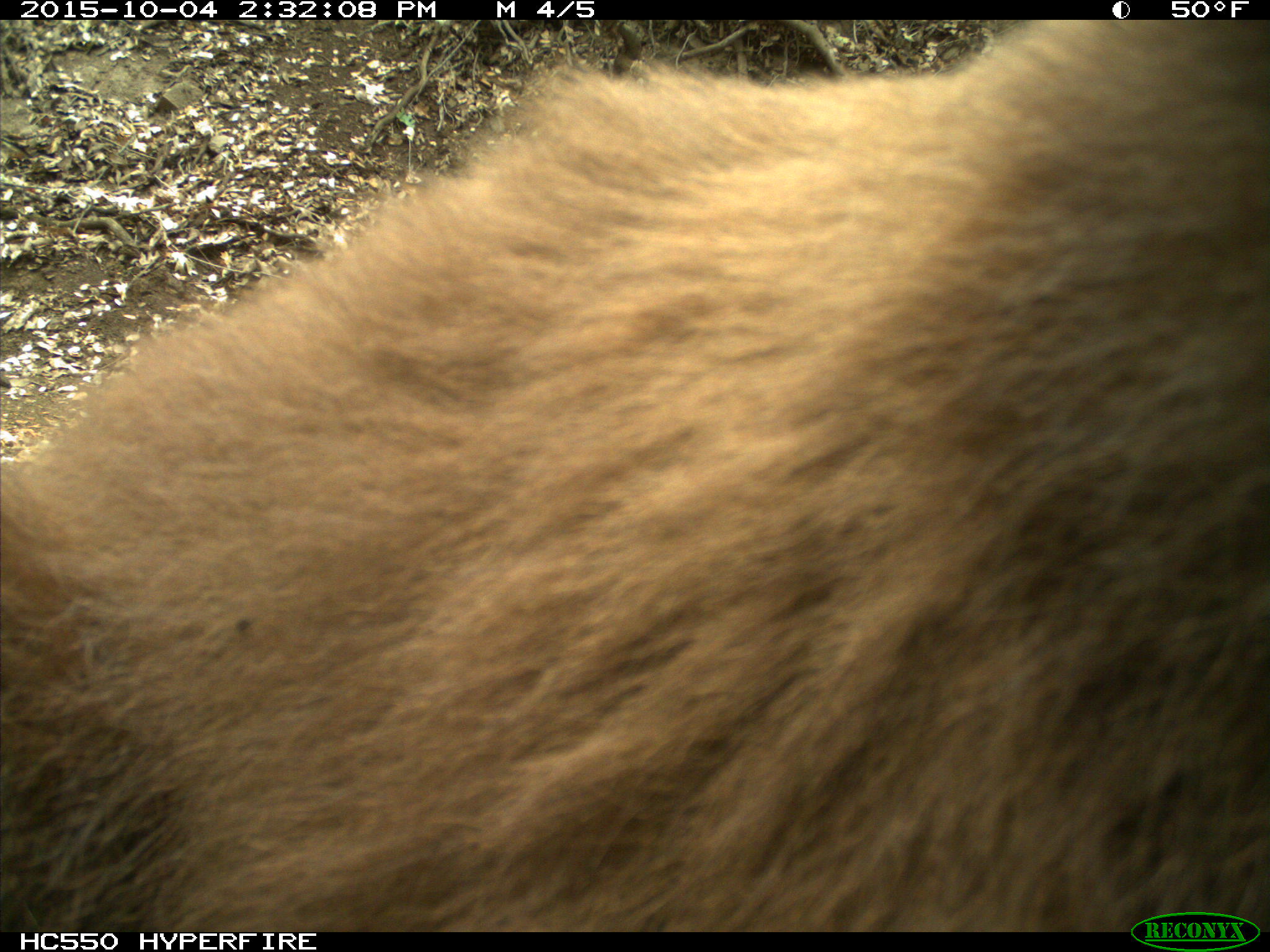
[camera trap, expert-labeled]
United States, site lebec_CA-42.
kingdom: Animalia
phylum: Chordata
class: Mammalia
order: Carnivora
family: Ursidae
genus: Ursus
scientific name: Ursus americanus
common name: american black bear